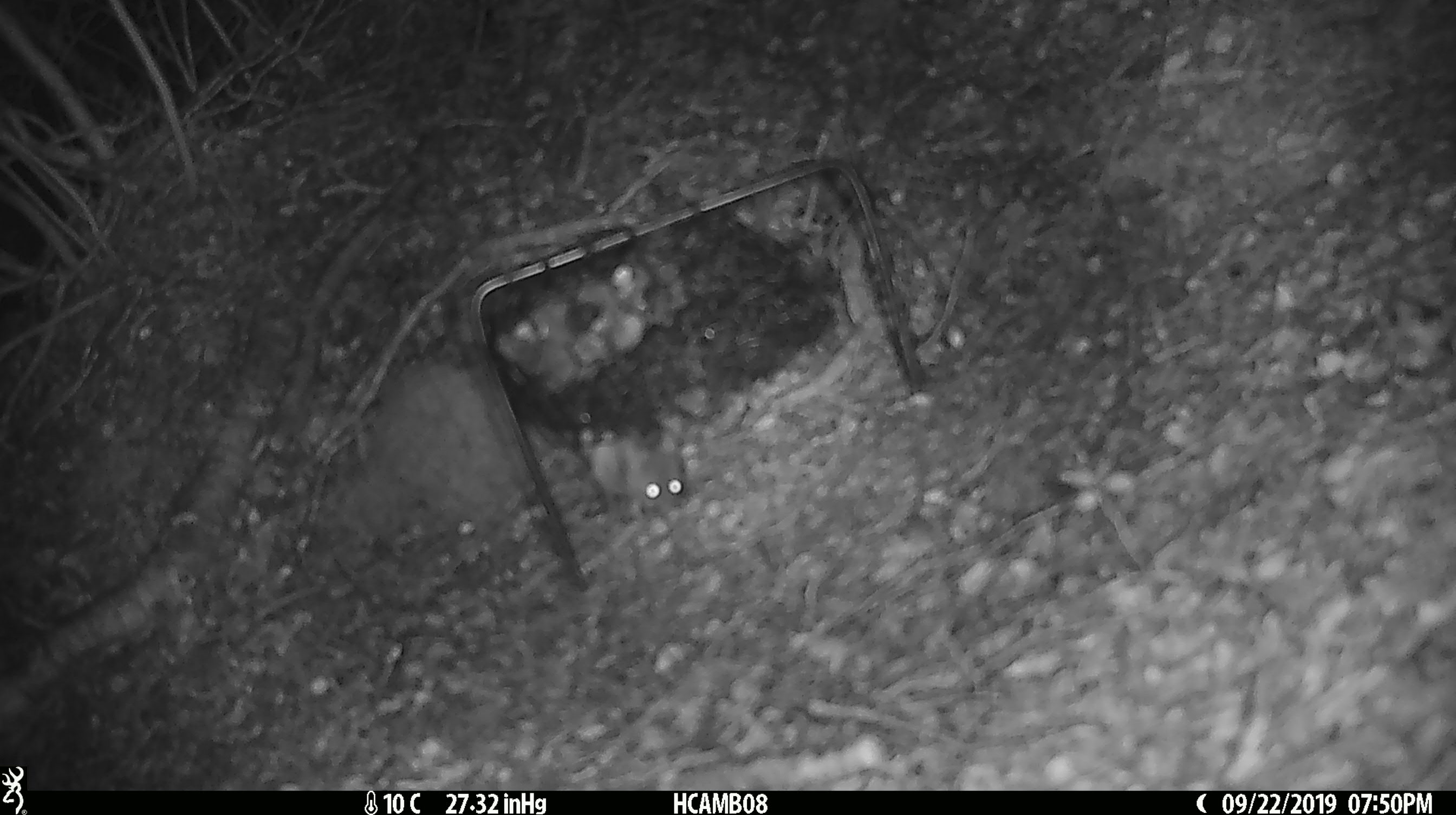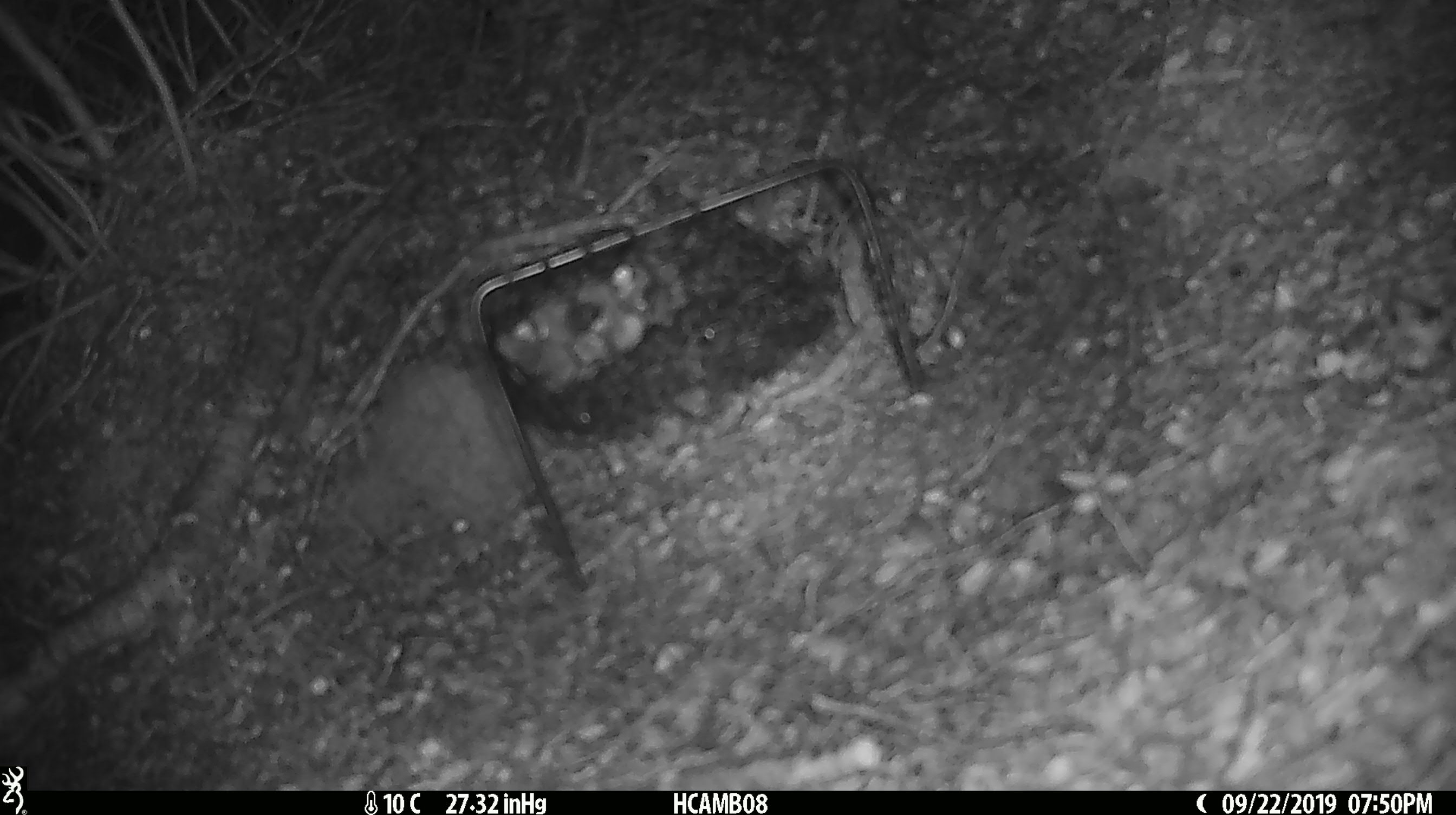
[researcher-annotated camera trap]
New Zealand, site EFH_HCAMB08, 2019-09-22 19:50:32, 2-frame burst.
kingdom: Animalia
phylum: Chordata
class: Mammalia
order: Rodentia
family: Muridae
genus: Mus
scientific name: Mus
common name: mouse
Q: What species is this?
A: Mouse (Mus).